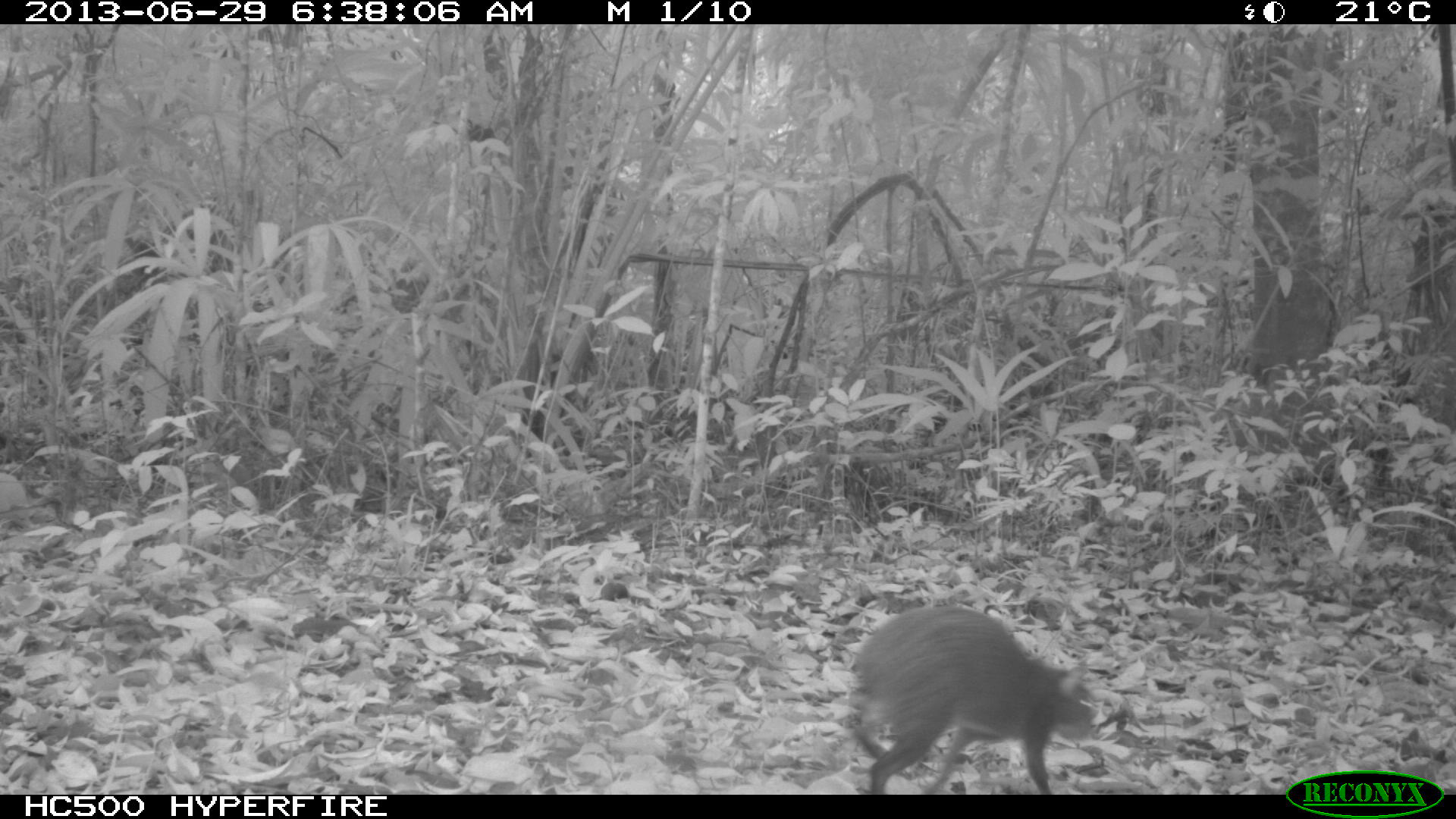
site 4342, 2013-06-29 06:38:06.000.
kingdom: Animalia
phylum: Chordata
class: Mammalia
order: Rodentia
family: Dasyproctidae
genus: Dasyprocta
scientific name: Dasyprocta punctata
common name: central american agouti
Dasyprocta punctata (central american agouti), count 1.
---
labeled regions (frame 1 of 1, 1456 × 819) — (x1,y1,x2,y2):
dasyprocta punctata: (849,602,1098,793)